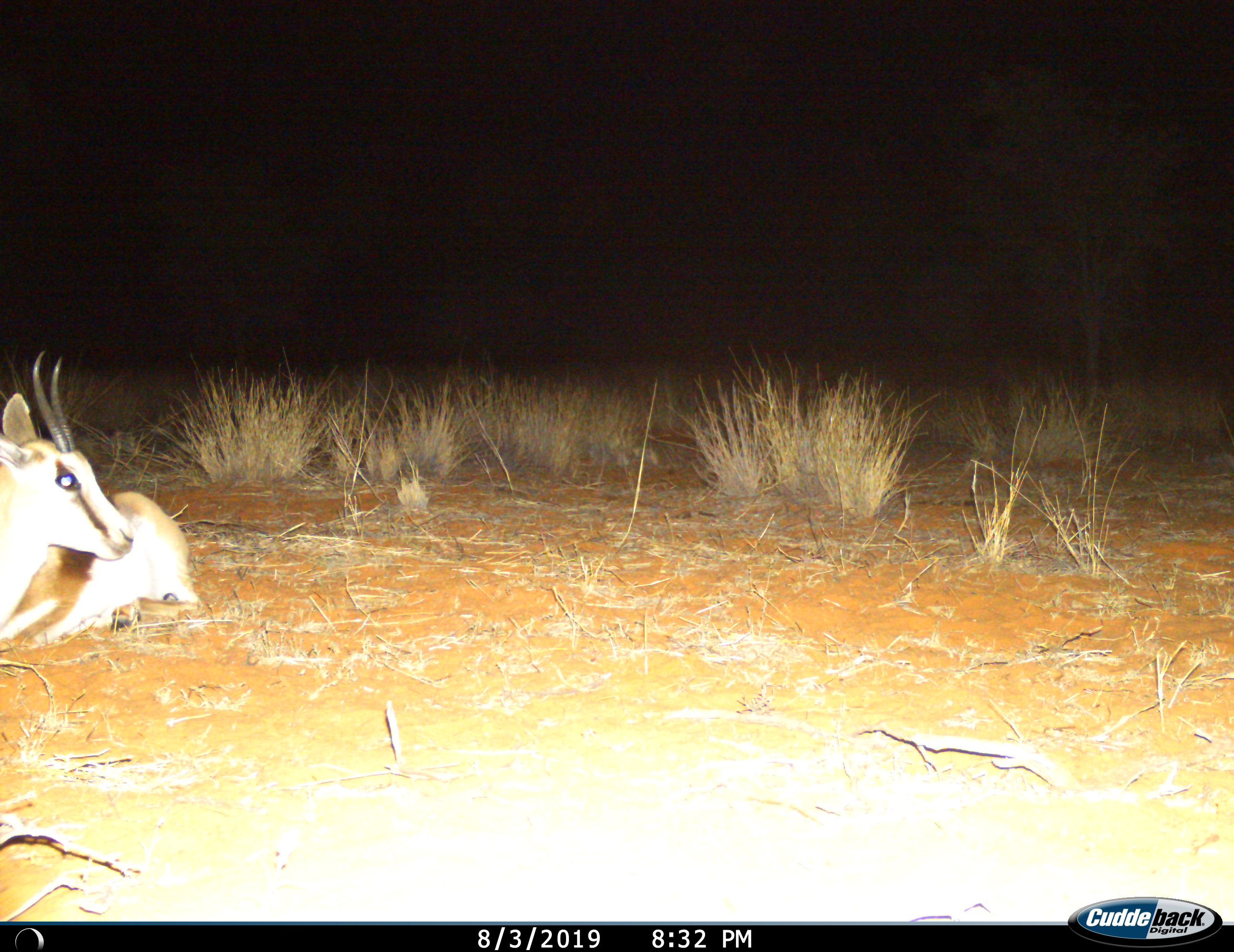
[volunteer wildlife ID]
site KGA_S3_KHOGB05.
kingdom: Animalia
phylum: Chordata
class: Mammalia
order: Artiodactyla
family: Bovidae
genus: Antidorcas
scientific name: Antidorcas marsupialis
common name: springbok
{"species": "springbok (Antidorcas marsupialis)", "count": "1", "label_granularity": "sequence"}